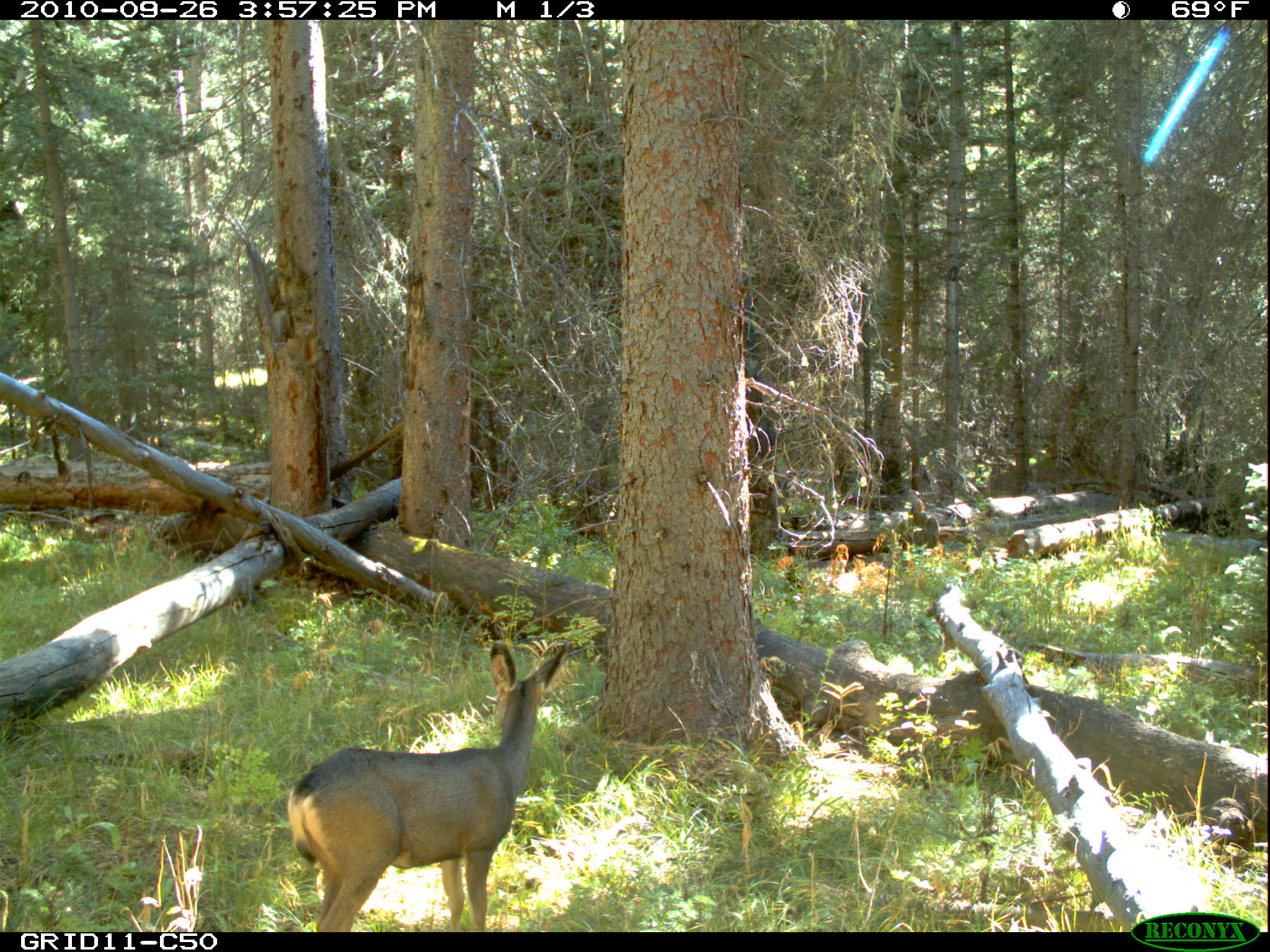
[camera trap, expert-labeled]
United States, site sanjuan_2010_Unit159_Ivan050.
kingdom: Animalia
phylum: Chordata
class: Mammalia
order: Artiodactyla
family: Cervidae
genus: Odocoileus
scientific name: Odocoileus hemionus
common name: mule deer